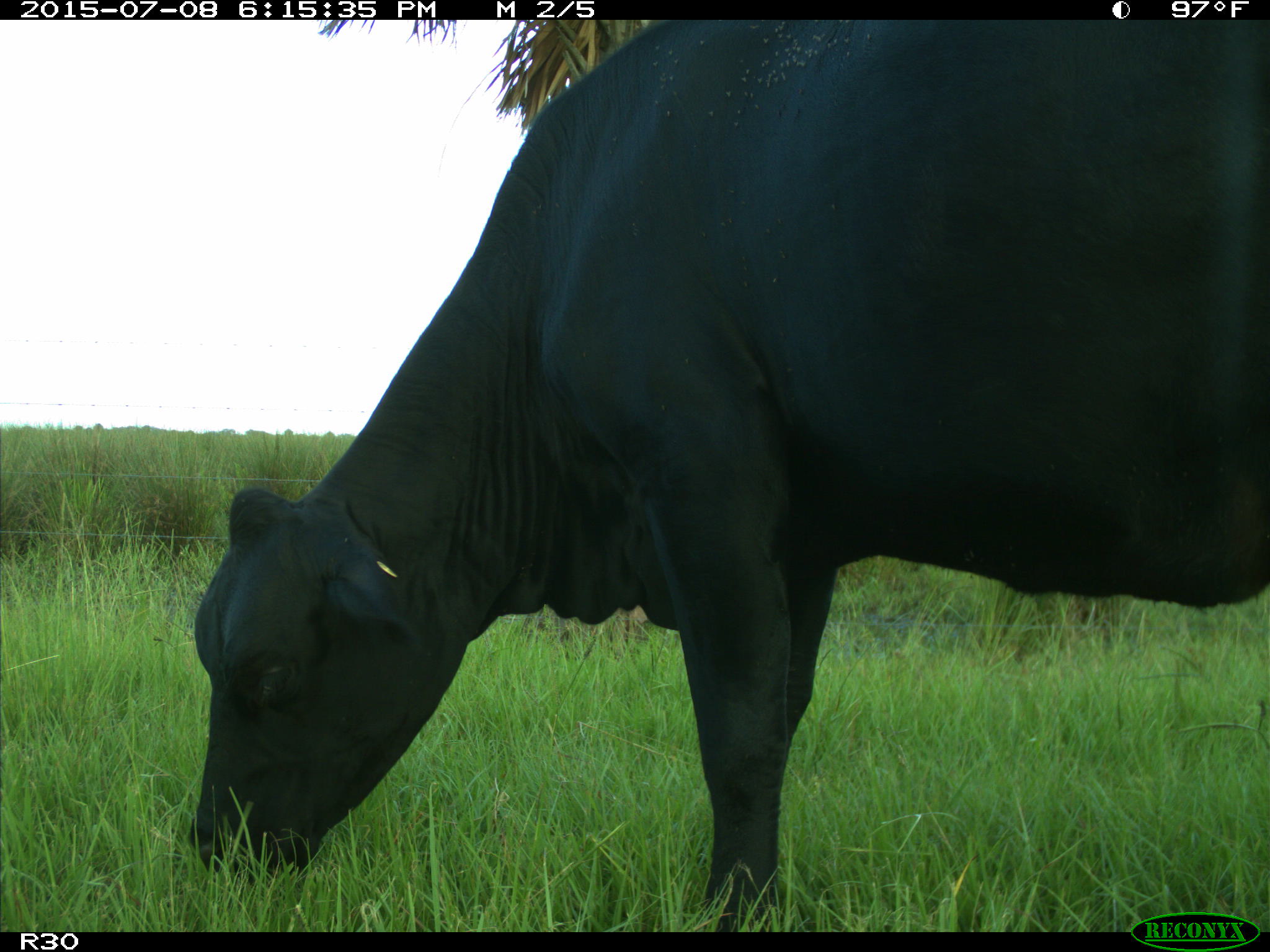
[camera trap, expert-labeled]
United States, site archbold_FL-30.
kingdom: Animalia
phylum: Chordata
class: Mammalia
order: Artiodactyla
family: Bovidae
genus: Bos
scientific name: Bos taurus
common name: domestic cow